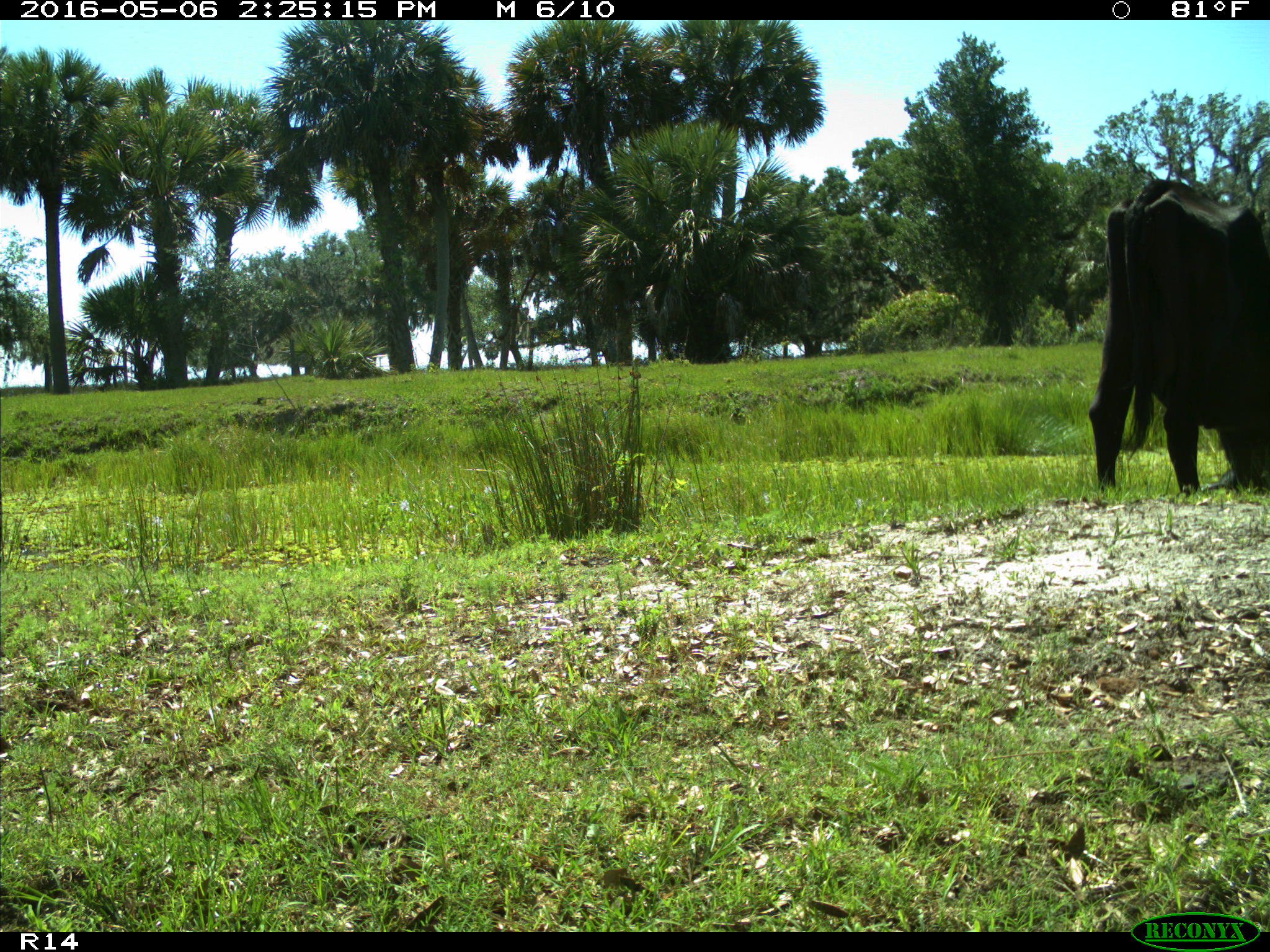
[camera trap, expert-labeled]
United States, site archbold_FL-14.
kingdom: Animalia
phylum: Chordata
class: Mammalia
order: Artiodactyla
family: Bovidae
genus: Bos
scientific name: Bos taurus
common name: domestic cow